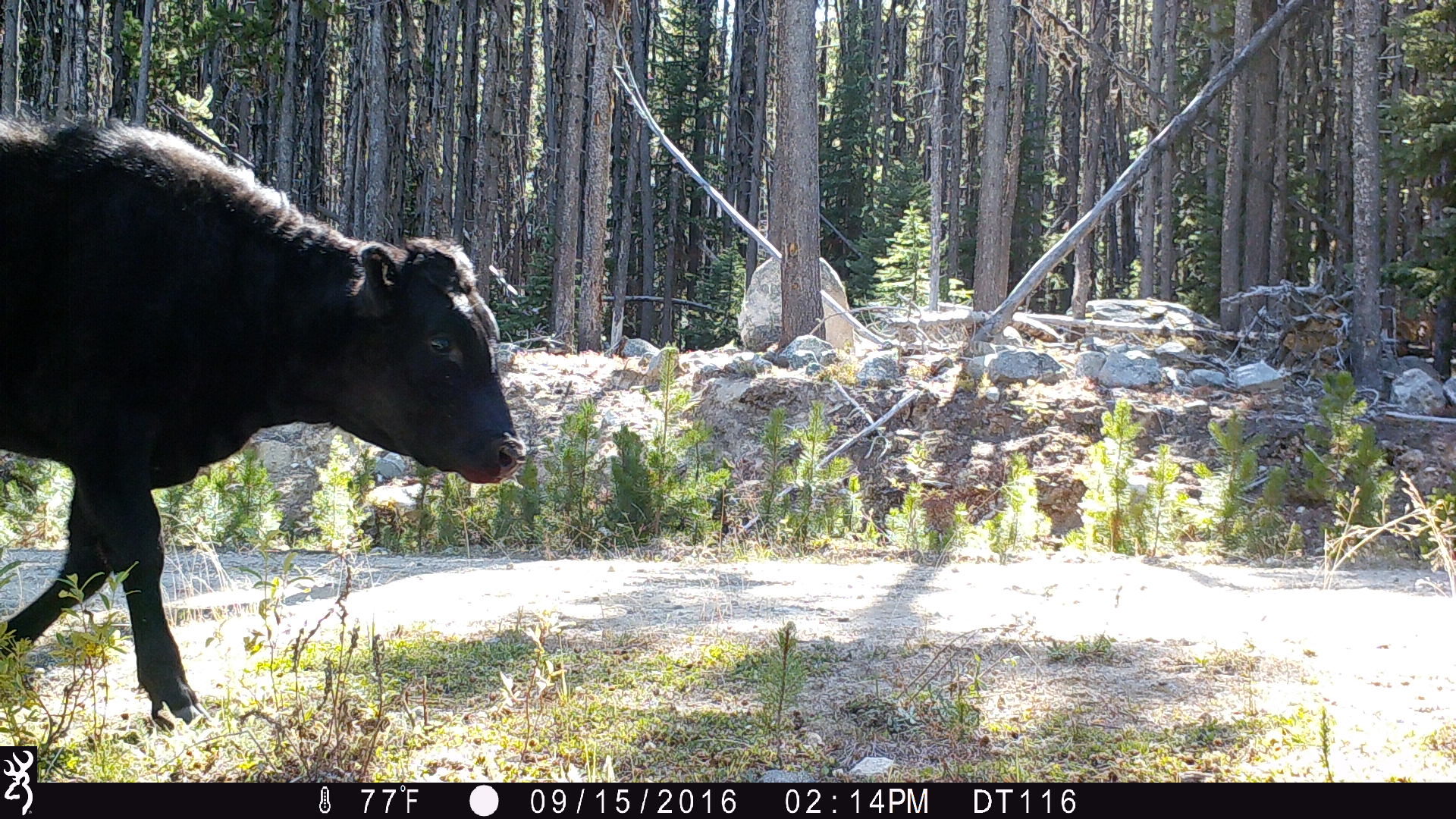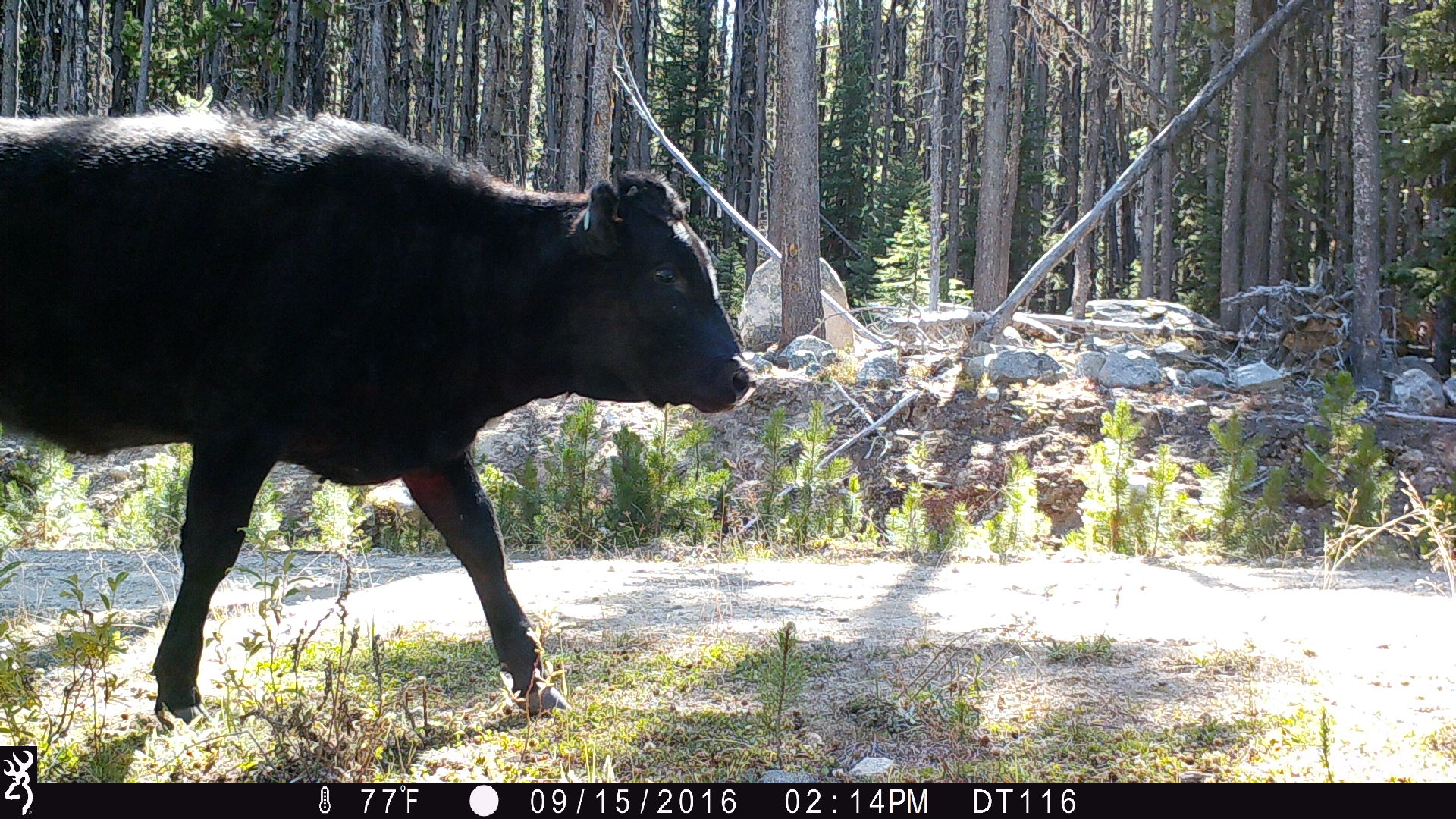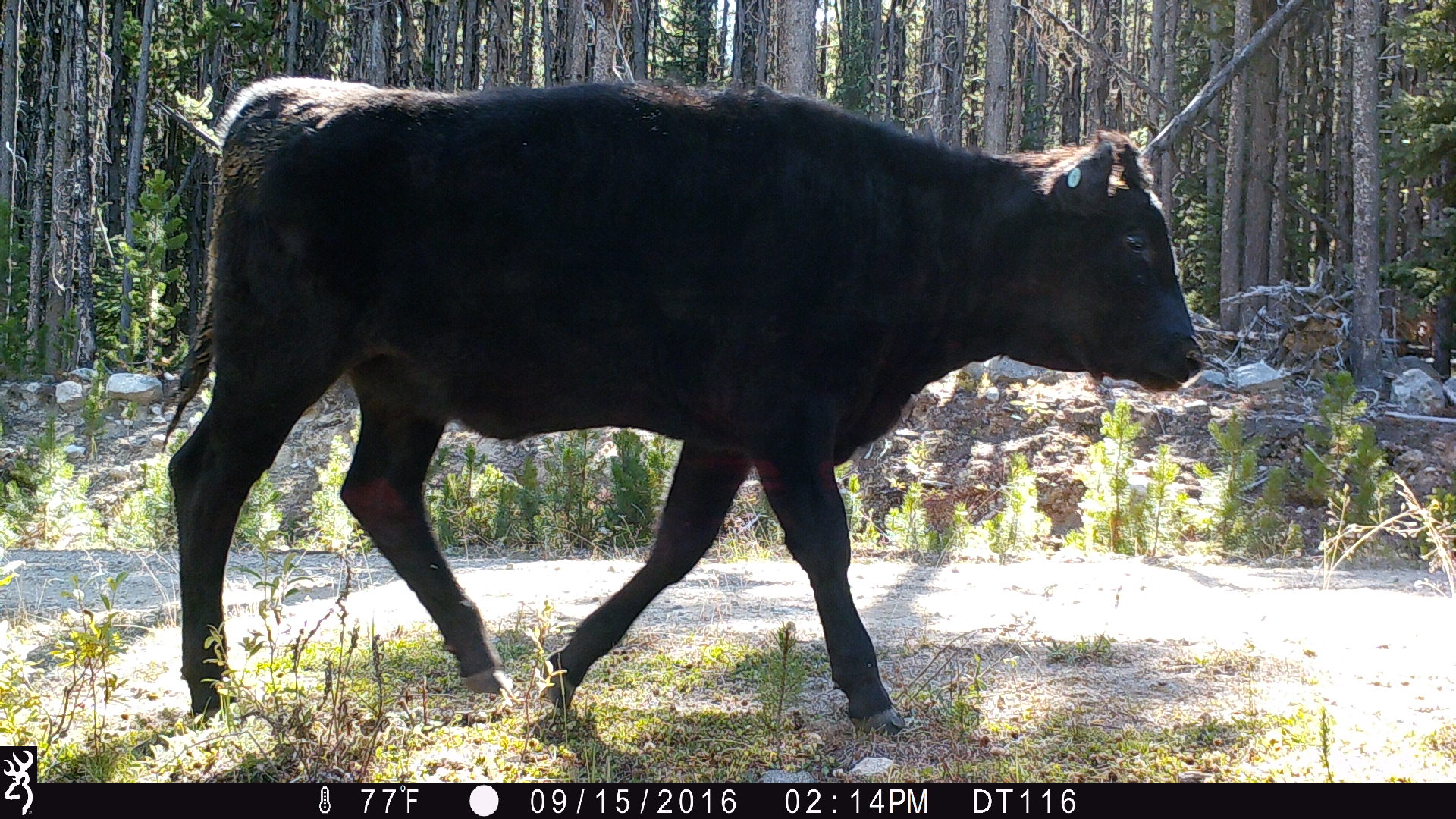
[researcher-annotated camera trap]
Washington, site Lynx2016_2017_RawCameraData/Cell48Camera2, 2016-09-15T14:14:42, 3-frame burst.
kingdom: Animalia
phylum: Chordata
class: Mammalia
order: Artiodactyla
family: Bovidae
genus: Bos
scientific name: Bos taurus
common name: domestic cattle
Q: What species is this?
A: Domestic cattle (Bos taurus).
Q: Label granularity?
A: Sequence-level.